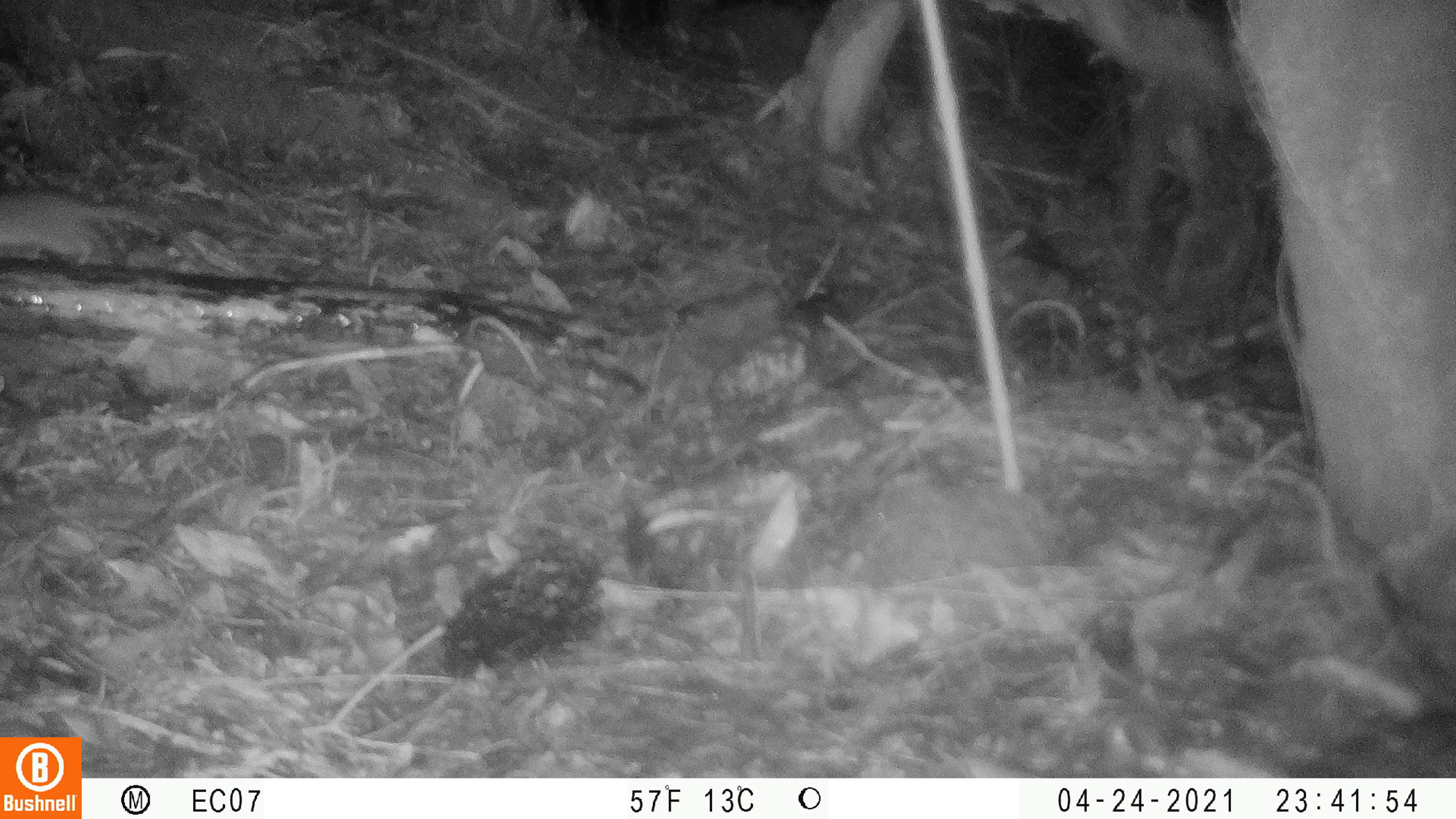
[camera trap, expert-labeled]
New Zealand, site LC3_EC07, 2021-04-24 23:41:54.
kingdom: Animalia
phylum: Chordata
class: Mammalia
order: Rodentia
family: Muridae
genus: Rattus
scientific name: Rattus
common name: rat